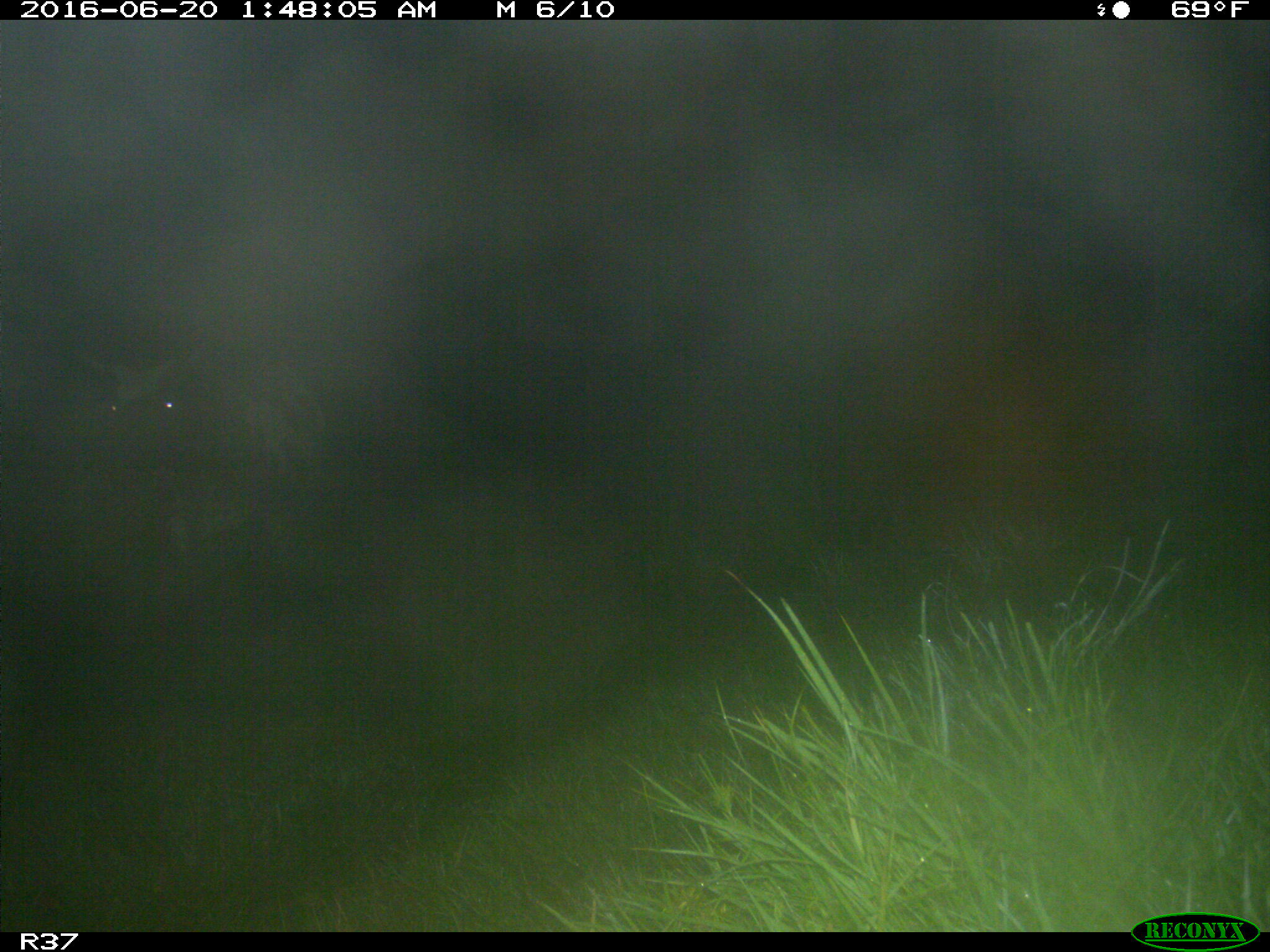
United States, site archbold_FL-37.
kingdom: Animalia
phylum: Chordata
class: Mammalia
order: Artiodactyla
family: Bovidae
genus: Bos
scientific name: Bos taurus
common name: domestic cow